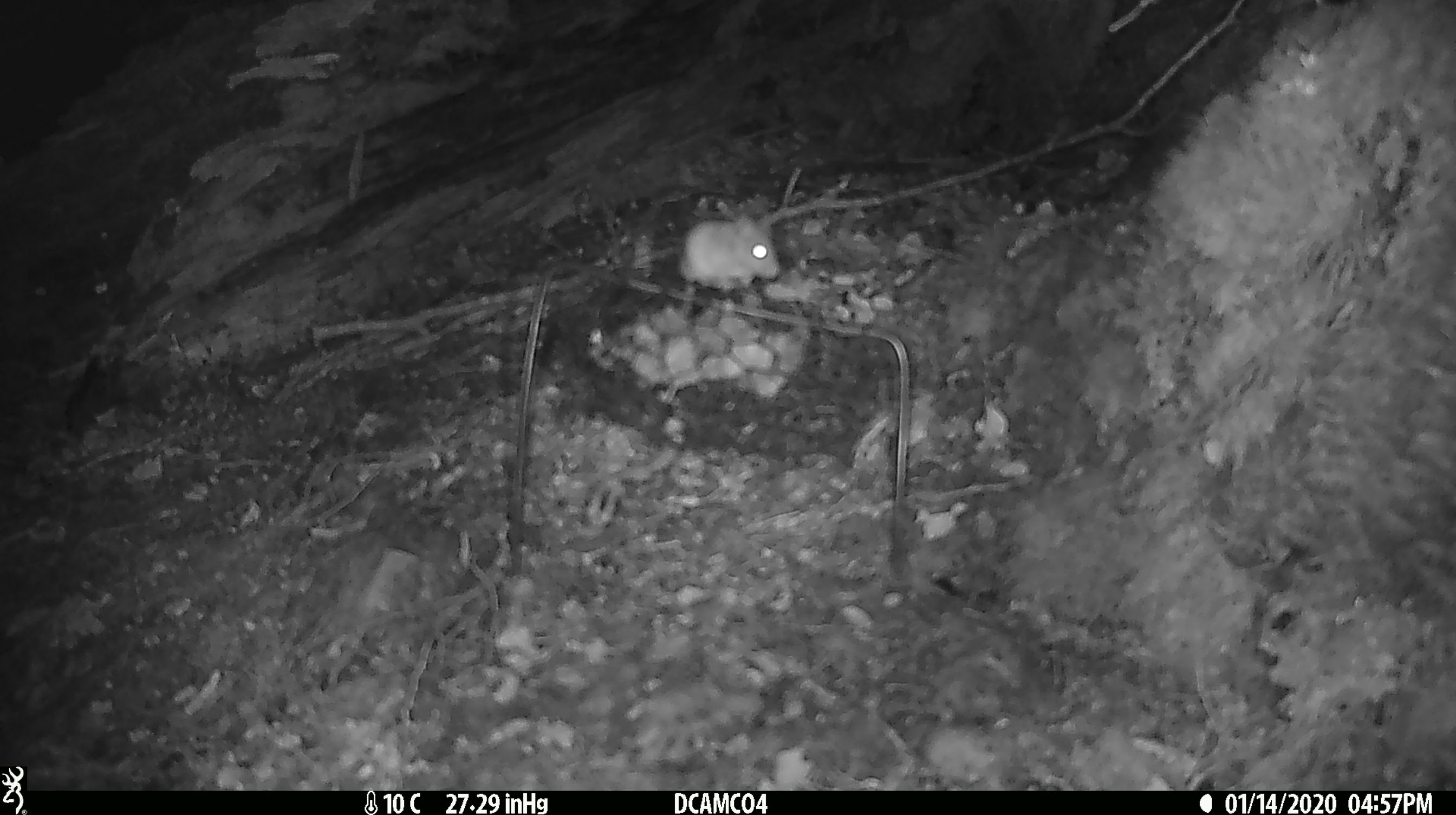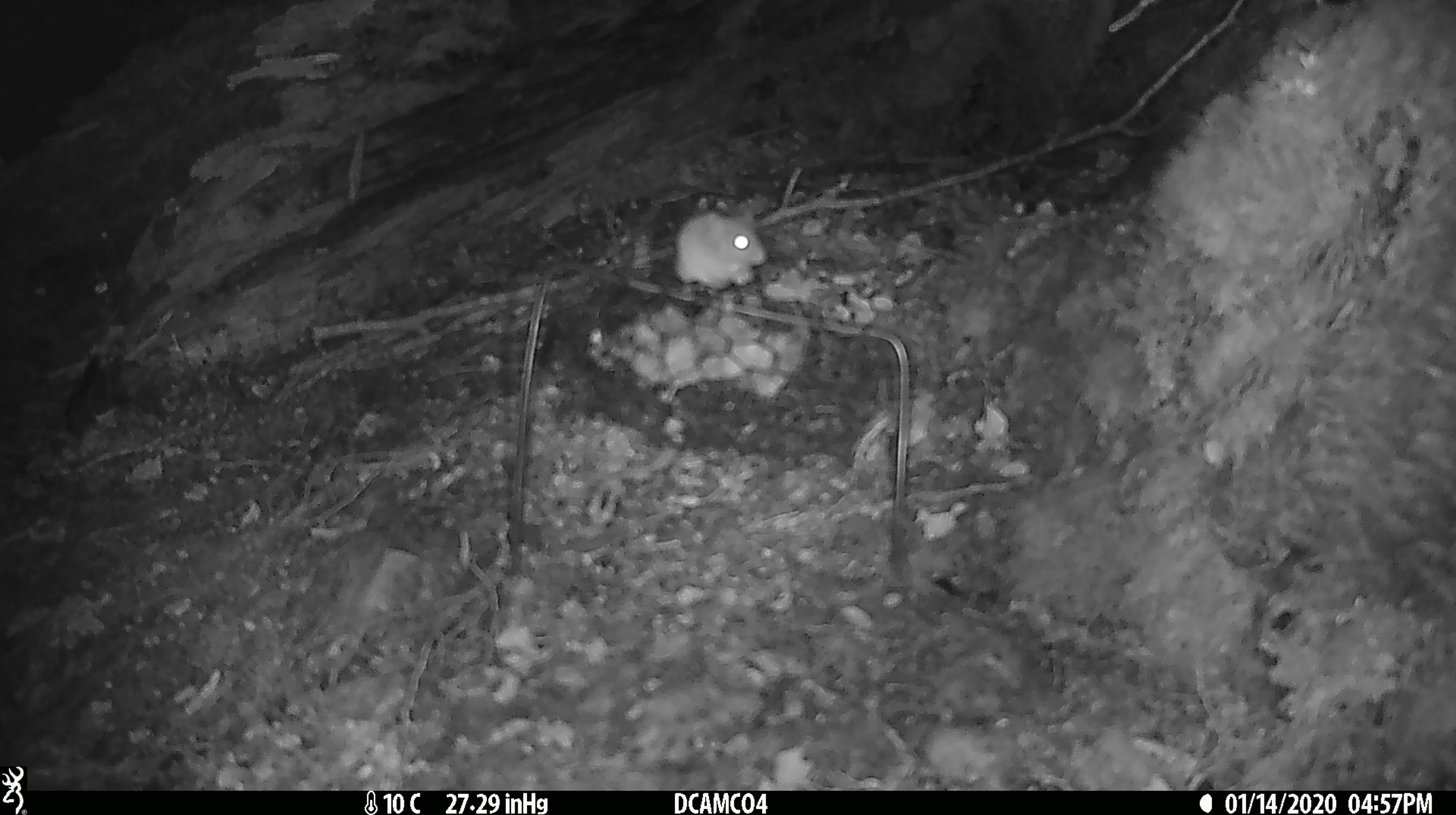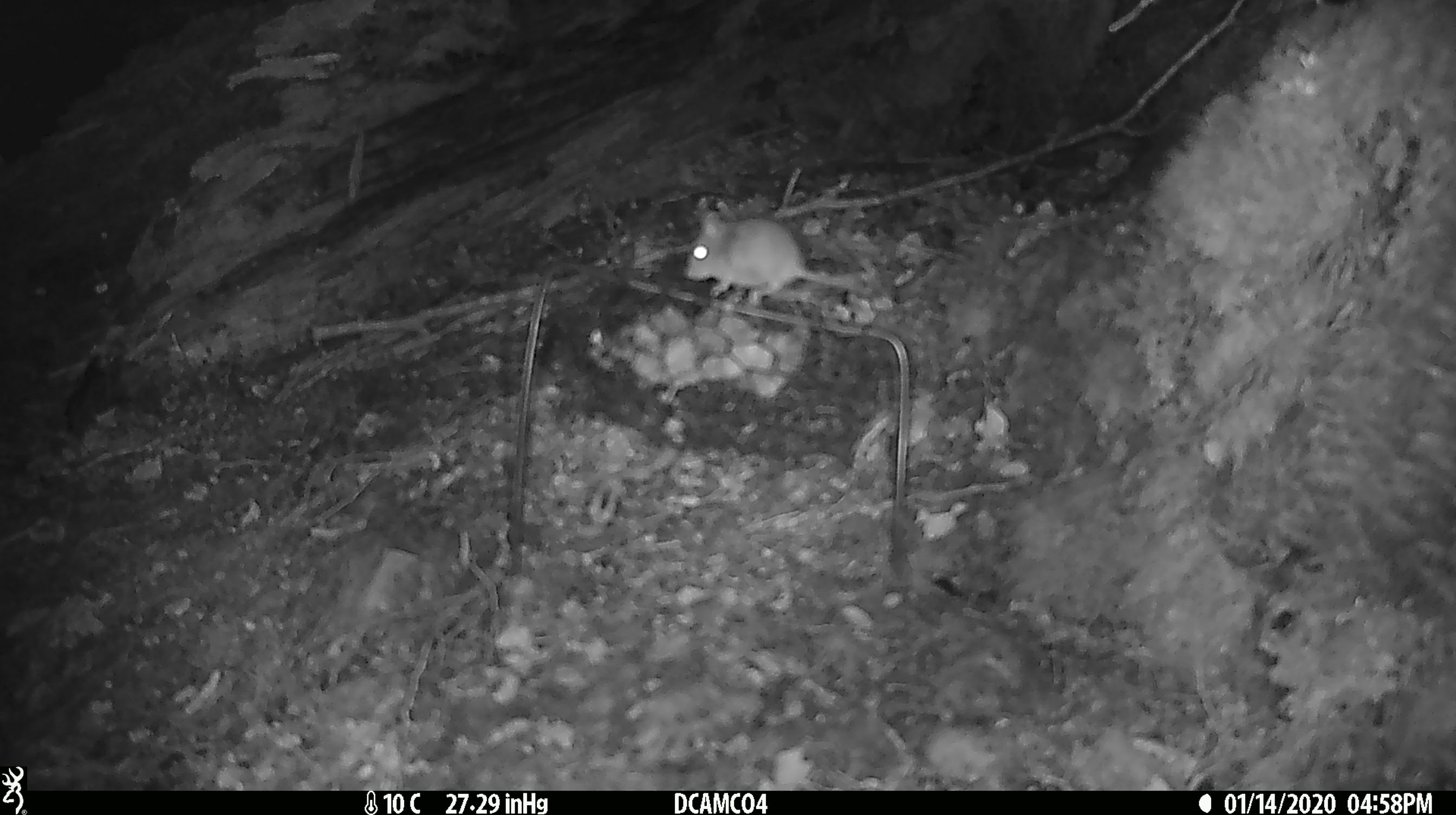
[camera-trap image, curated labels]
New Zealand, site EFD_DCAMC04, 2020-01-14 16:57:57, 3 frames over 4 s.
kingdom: Animalia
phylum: Chordata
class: Mammalia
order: Rodentia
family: Muridae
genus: Mus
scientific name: Mus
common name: mouse